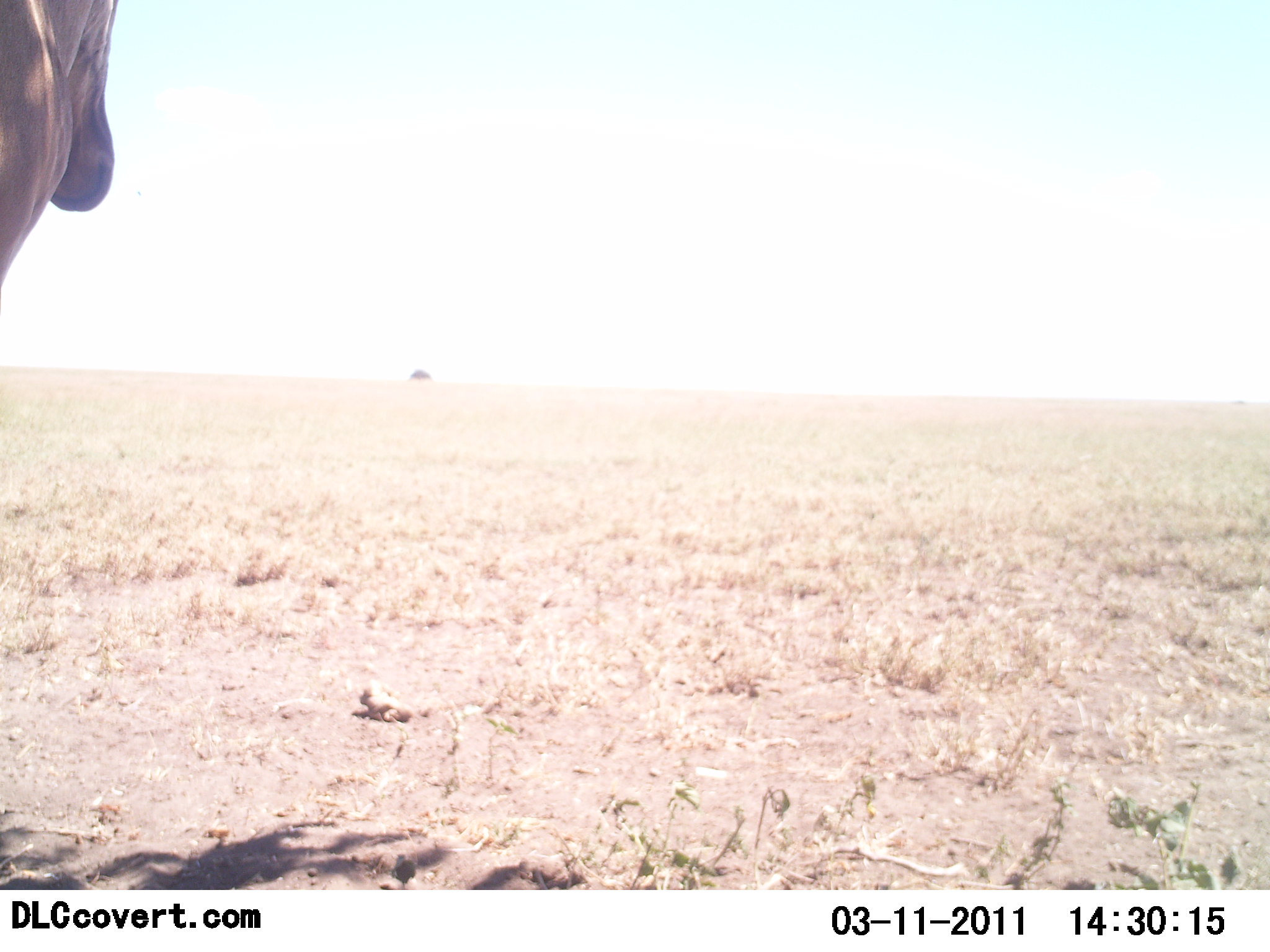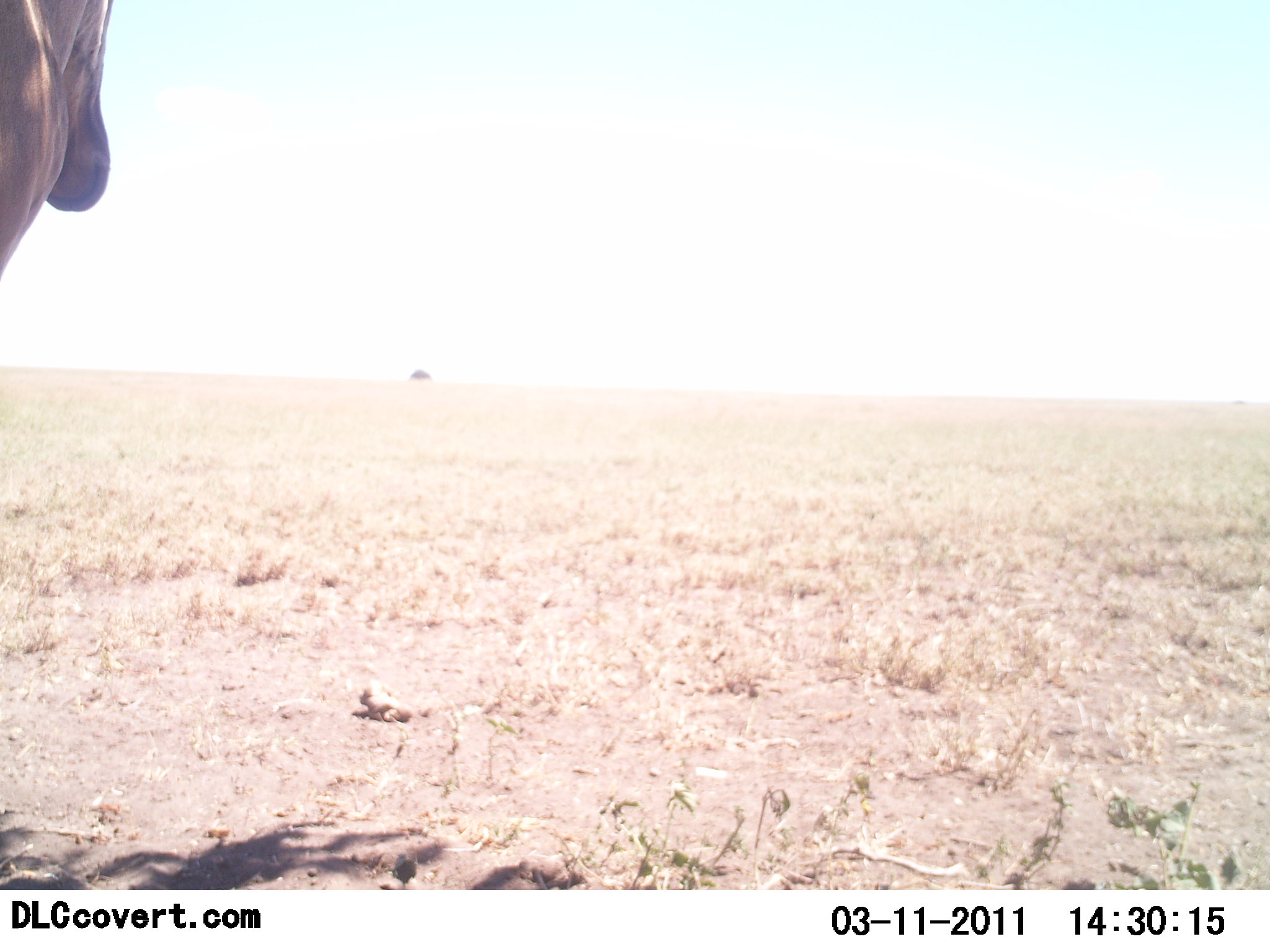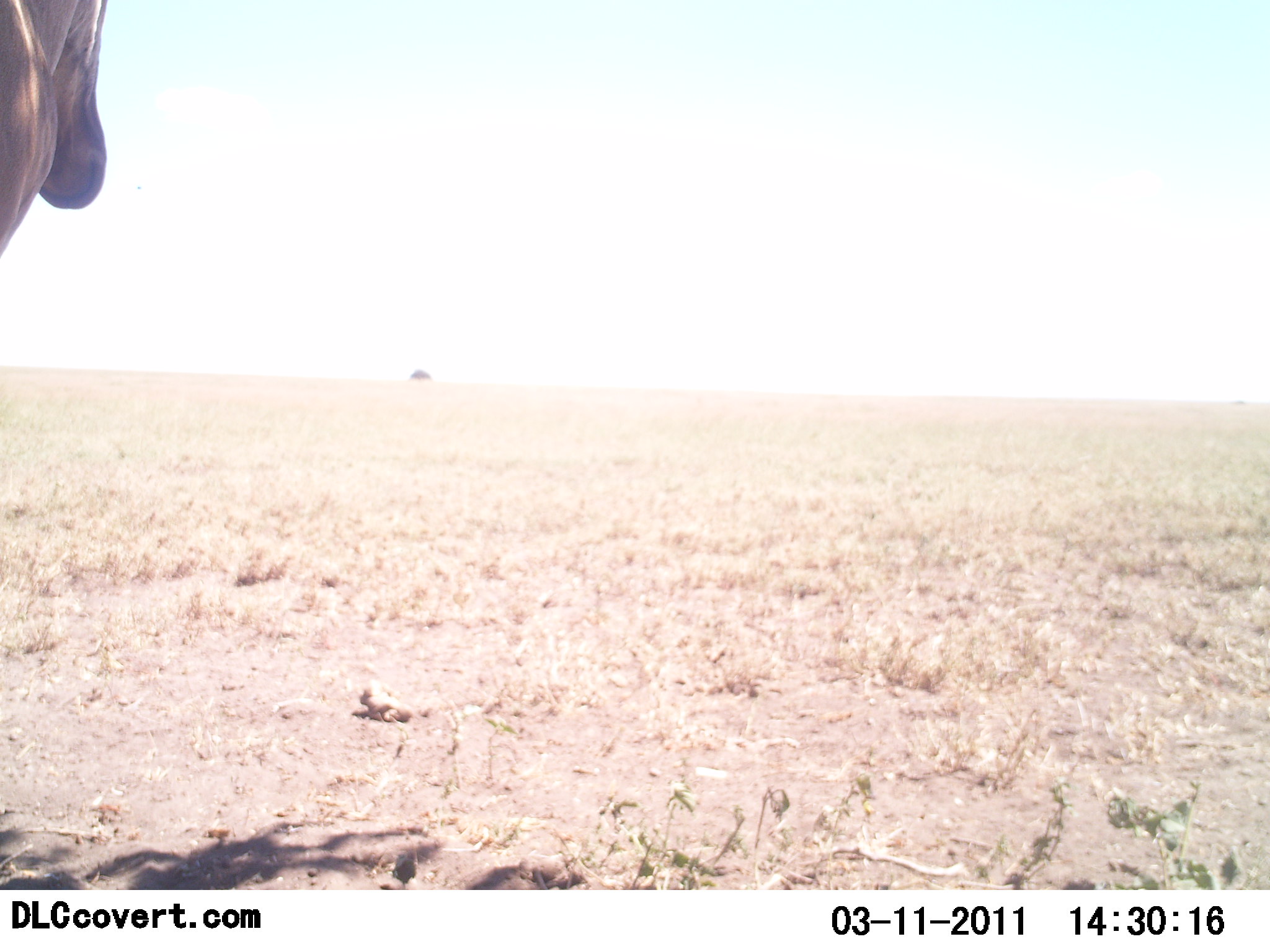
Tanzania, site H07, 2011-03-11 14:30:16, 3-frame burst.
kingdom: Animalia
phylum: Chordata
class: Mammalia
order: Artiodactyla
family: Bovidae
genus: Alcelaphus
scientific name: Alcelaphus buselaphus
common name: hartebeest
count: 1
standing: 100%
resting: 0%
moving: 0%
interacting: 0%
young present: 0%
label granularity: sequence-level